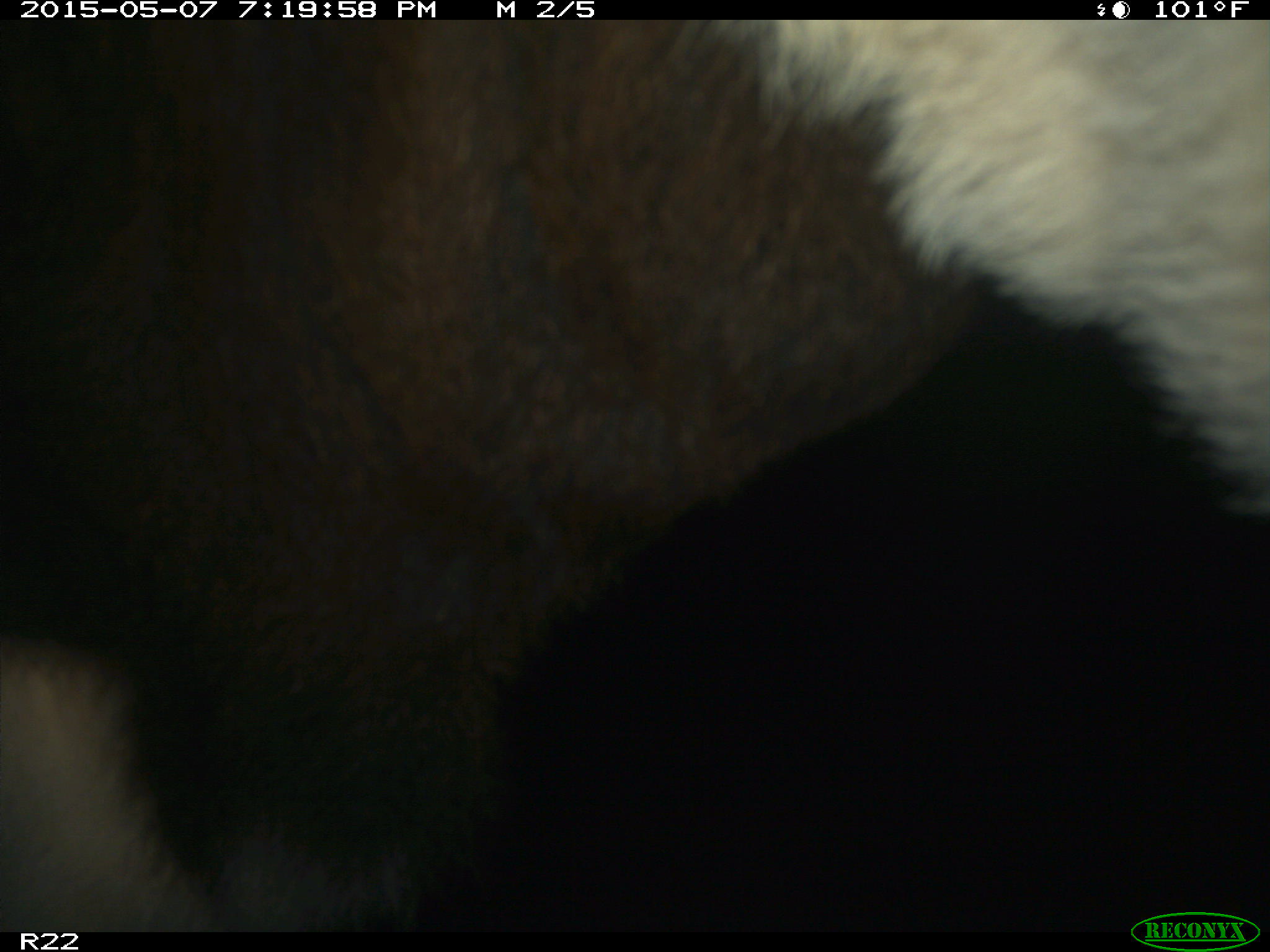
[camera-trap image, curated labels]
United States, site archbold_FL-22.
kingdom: Animalia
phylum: Chordata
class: Mammalia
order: Artiodactyla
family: Bovidae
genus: Bos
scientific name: Bos taurus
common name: domestic cow